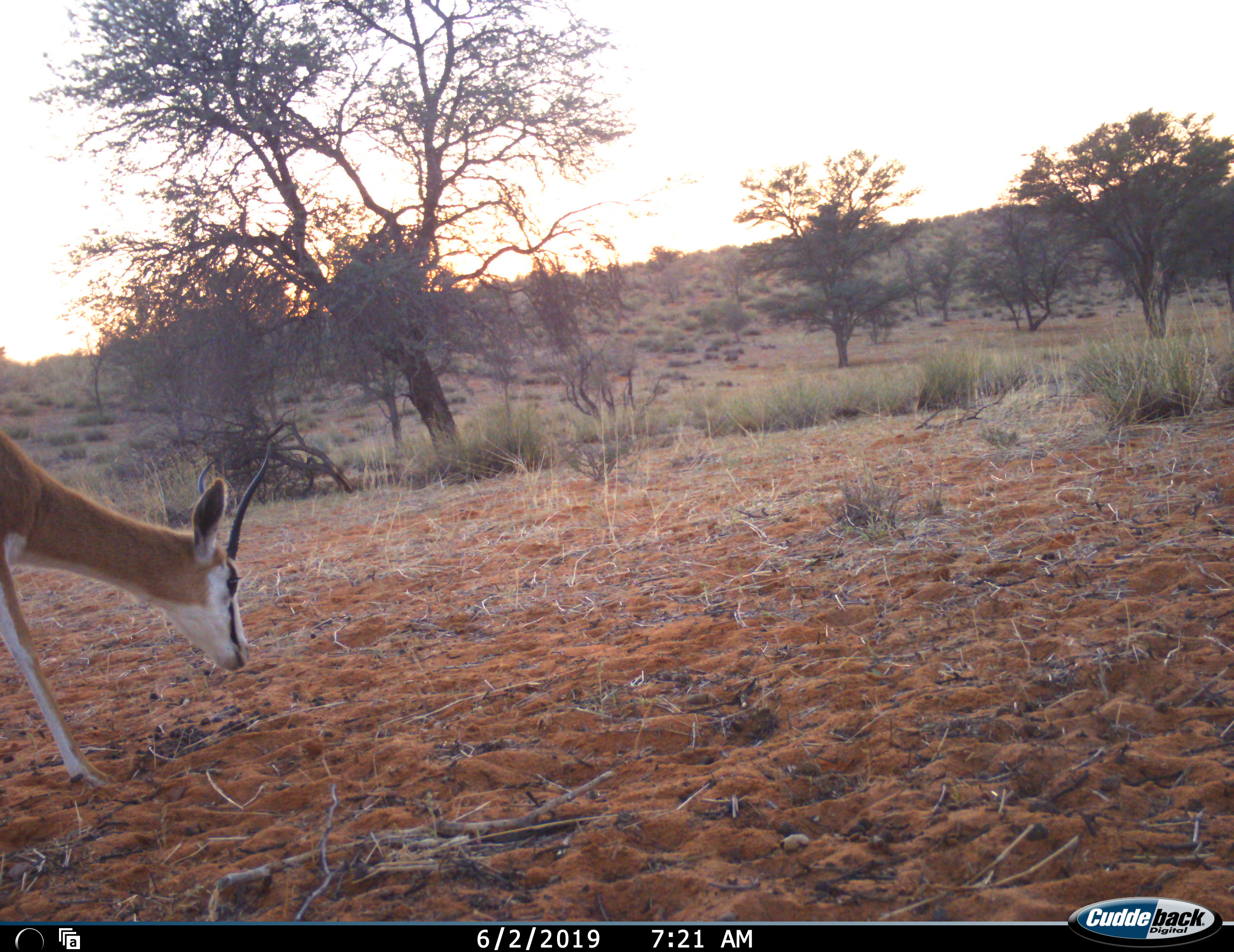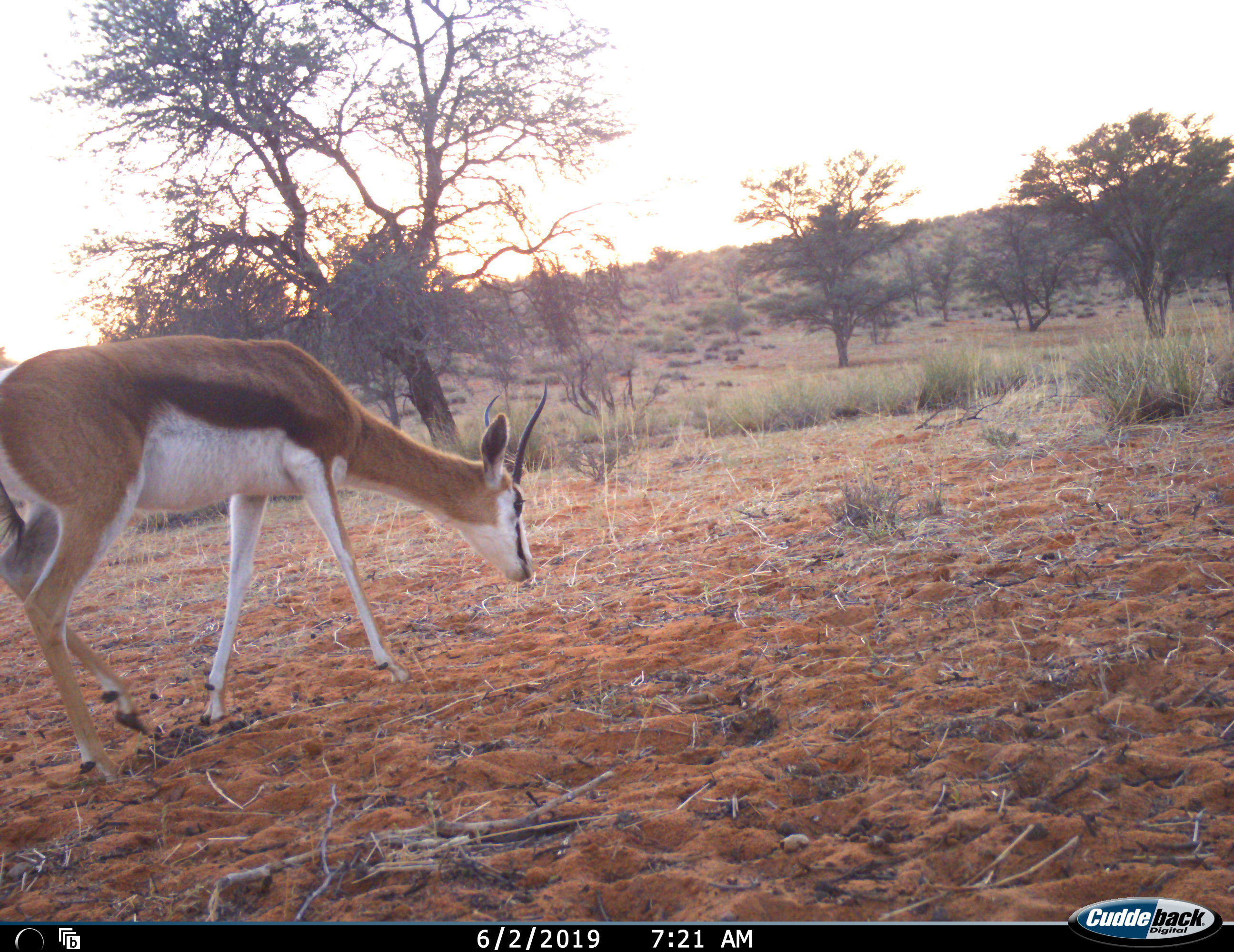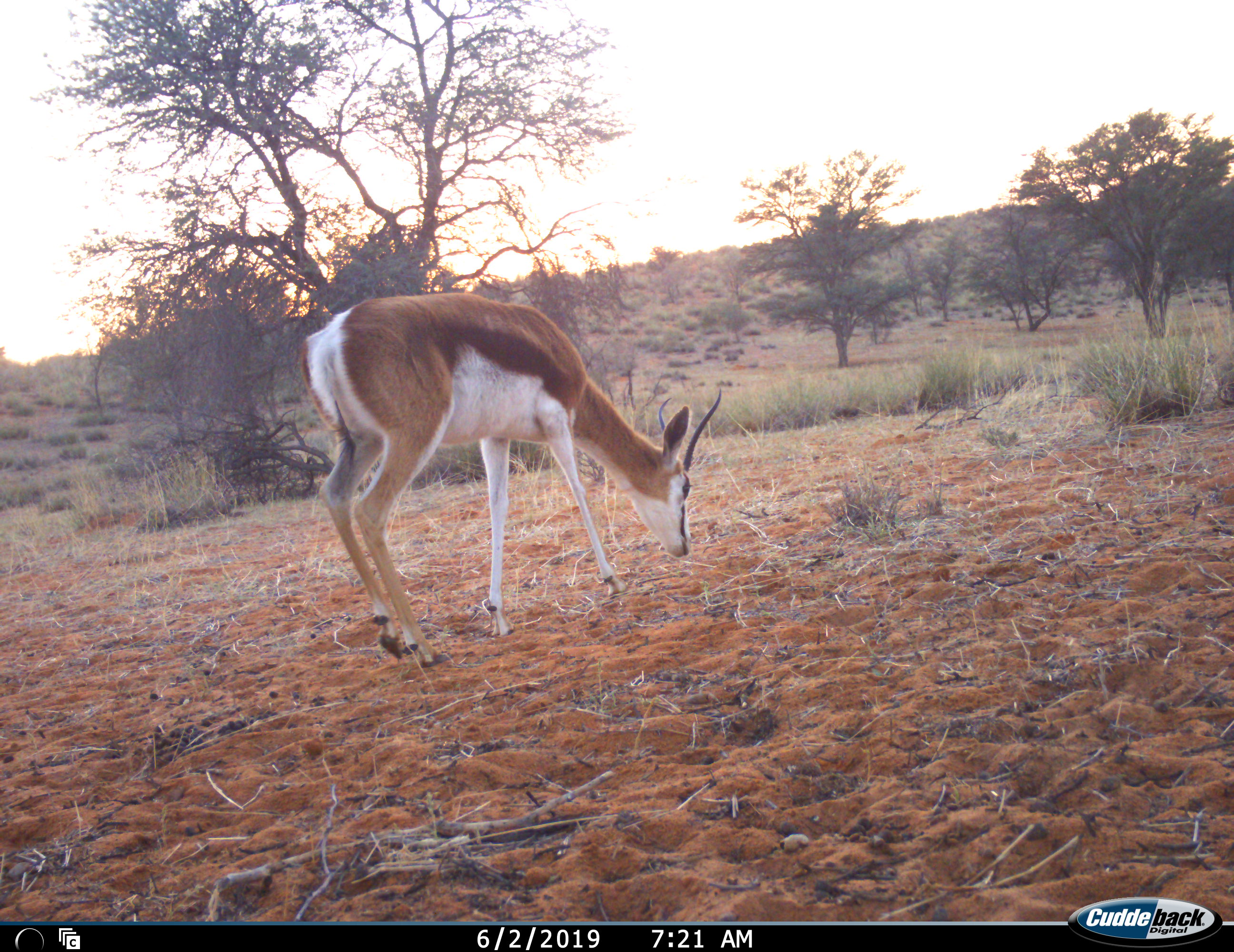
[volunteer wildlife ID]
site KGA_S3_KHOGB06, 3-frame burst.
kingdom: Animalia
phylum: Chordata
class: Mammalia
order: Artiodactyla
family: Bovidae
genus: Antidorcas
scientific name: Antidorcas marsupialis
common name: springbok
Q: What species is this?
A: Springbok (Antidorcas marsupialis).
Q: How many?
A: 1.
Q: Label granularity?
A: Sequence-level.